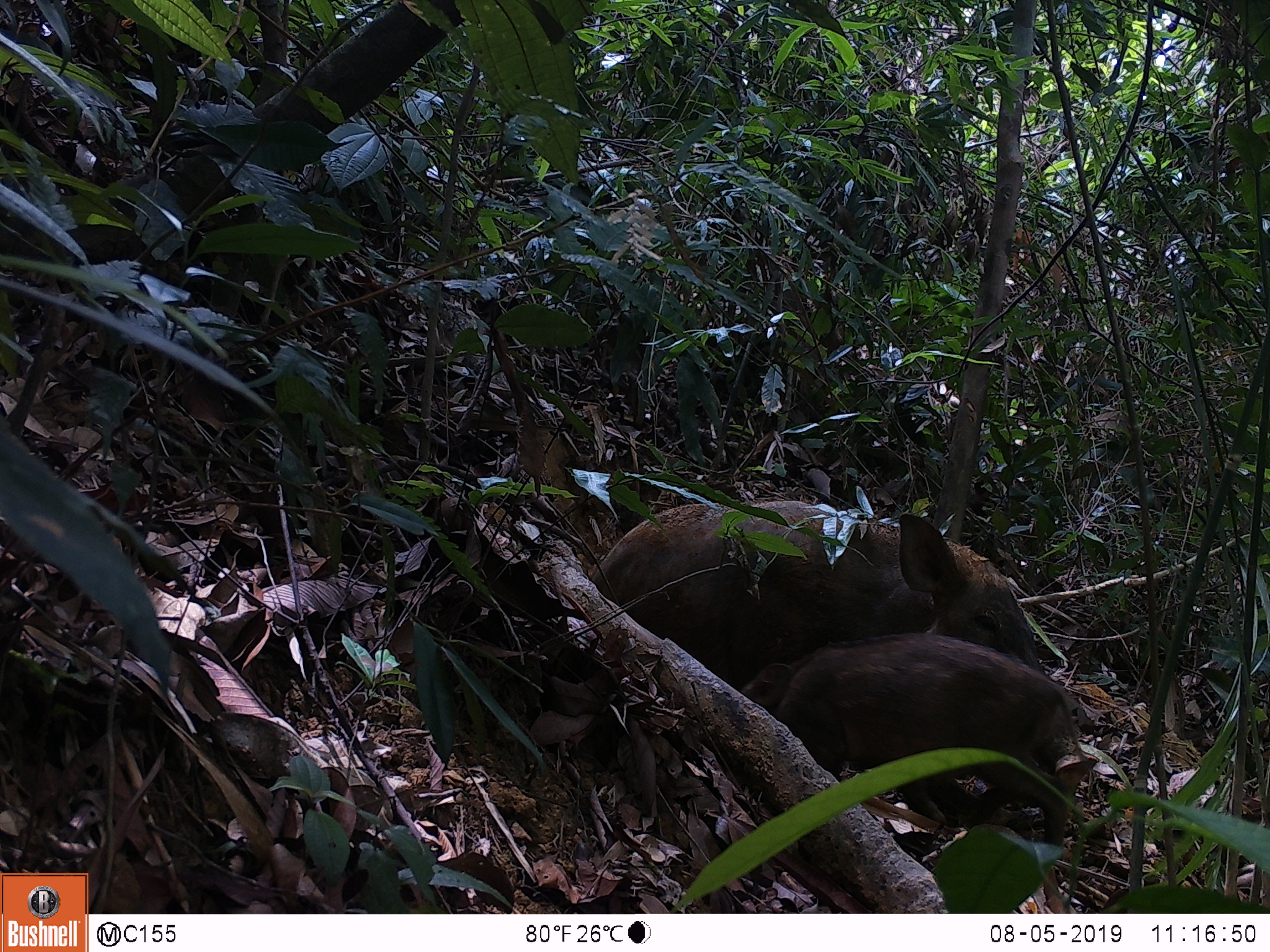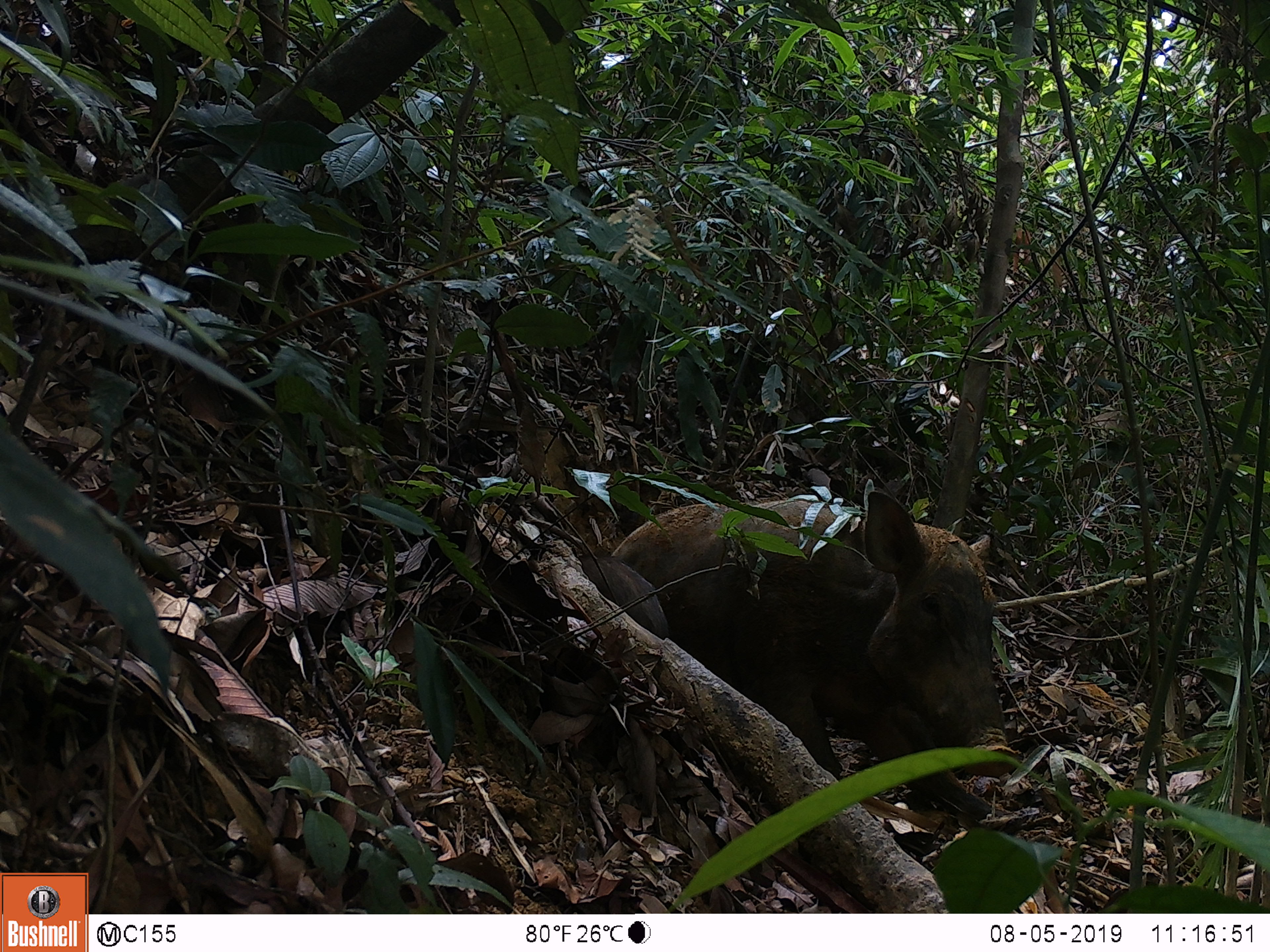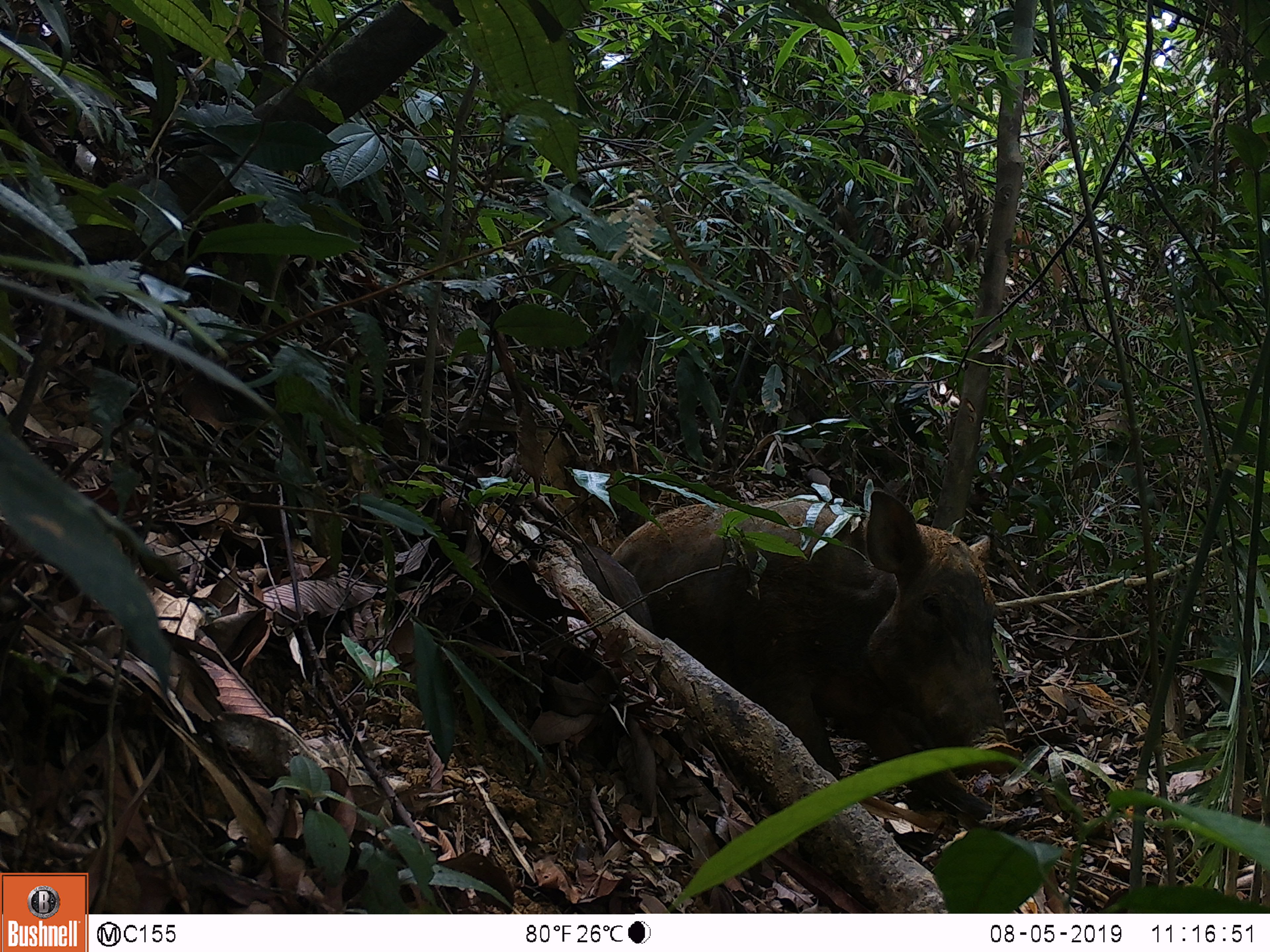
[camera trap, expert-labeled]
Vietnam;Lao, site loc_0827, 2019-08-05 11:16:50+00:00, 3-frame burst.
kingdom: Animalia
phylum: Chordata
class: Mammalia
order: Artiodactyla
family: Suidae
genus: Sus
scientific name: Sus scrofa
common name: eurasian wild pig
Eurasian wild pig (Sus scrofa). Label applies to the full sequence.